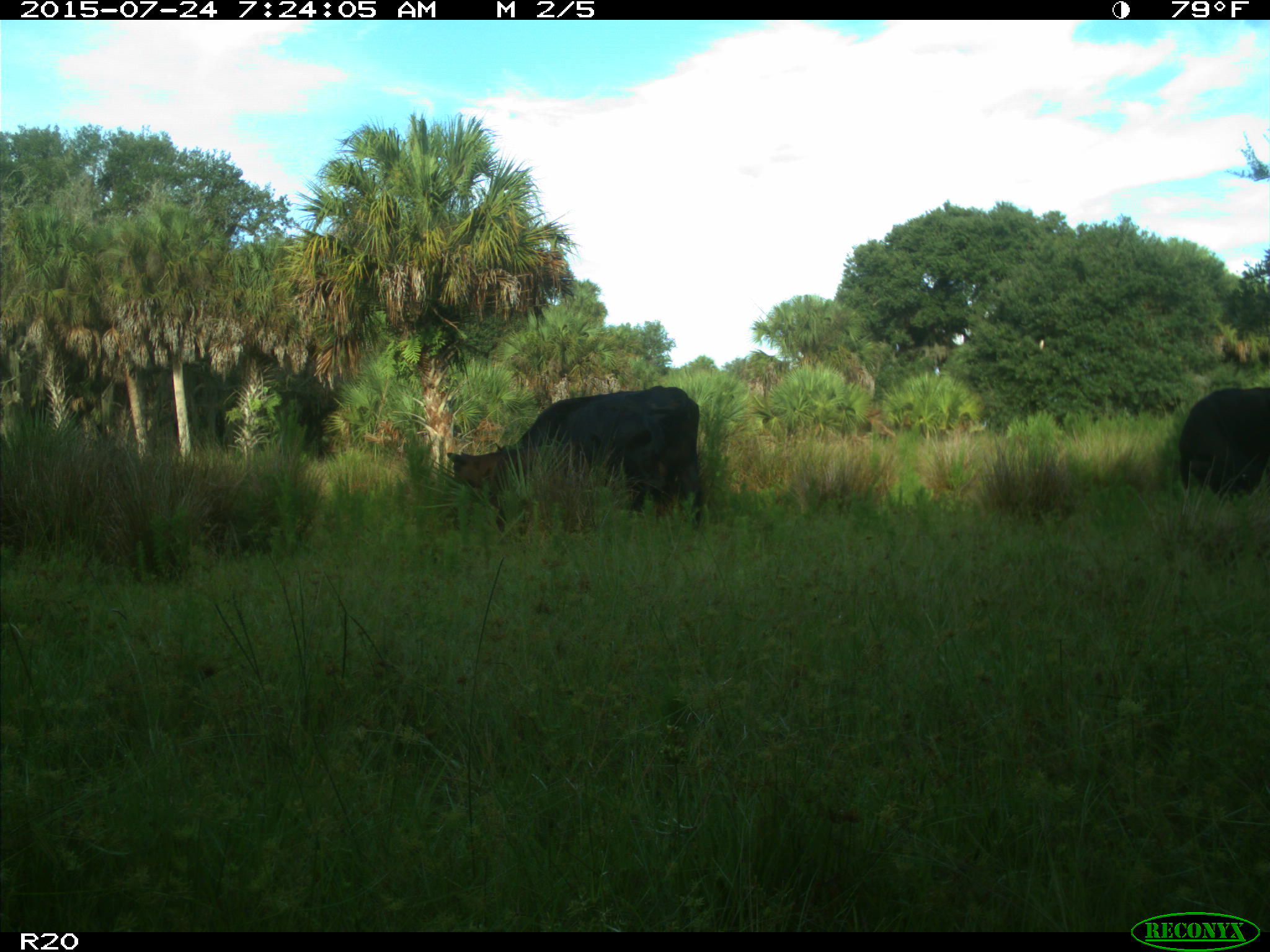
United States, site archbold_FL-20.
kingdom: Animalia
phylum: Chordata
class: Mammalia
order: Artiodactyla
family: Bovidae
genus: Bos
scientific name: Bos taurus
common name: domestic cow